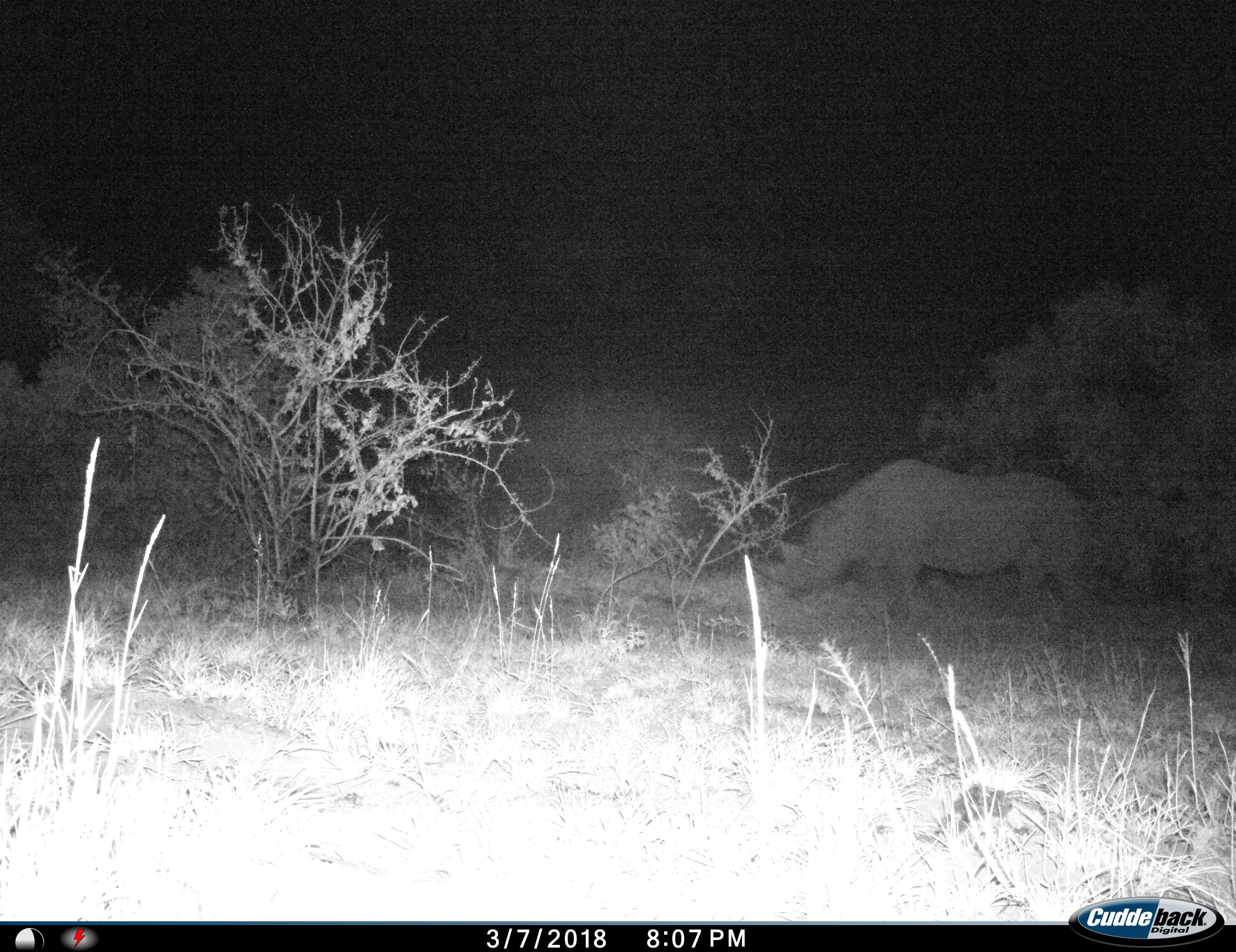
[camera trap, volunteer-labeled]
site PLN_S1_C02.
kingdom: Animalia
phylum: Chordata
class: Mammalia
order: Perissodactyla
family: Rhinocerotidae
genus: Ceratotherium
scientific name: Ceratotherium simum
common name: white rhinoceros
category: rhinoceroswhite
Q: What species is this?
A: Rhinoceroswhite (white rhinoceros) (Ceratotherium simum).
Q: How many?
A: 1.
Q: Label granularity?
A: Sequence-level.